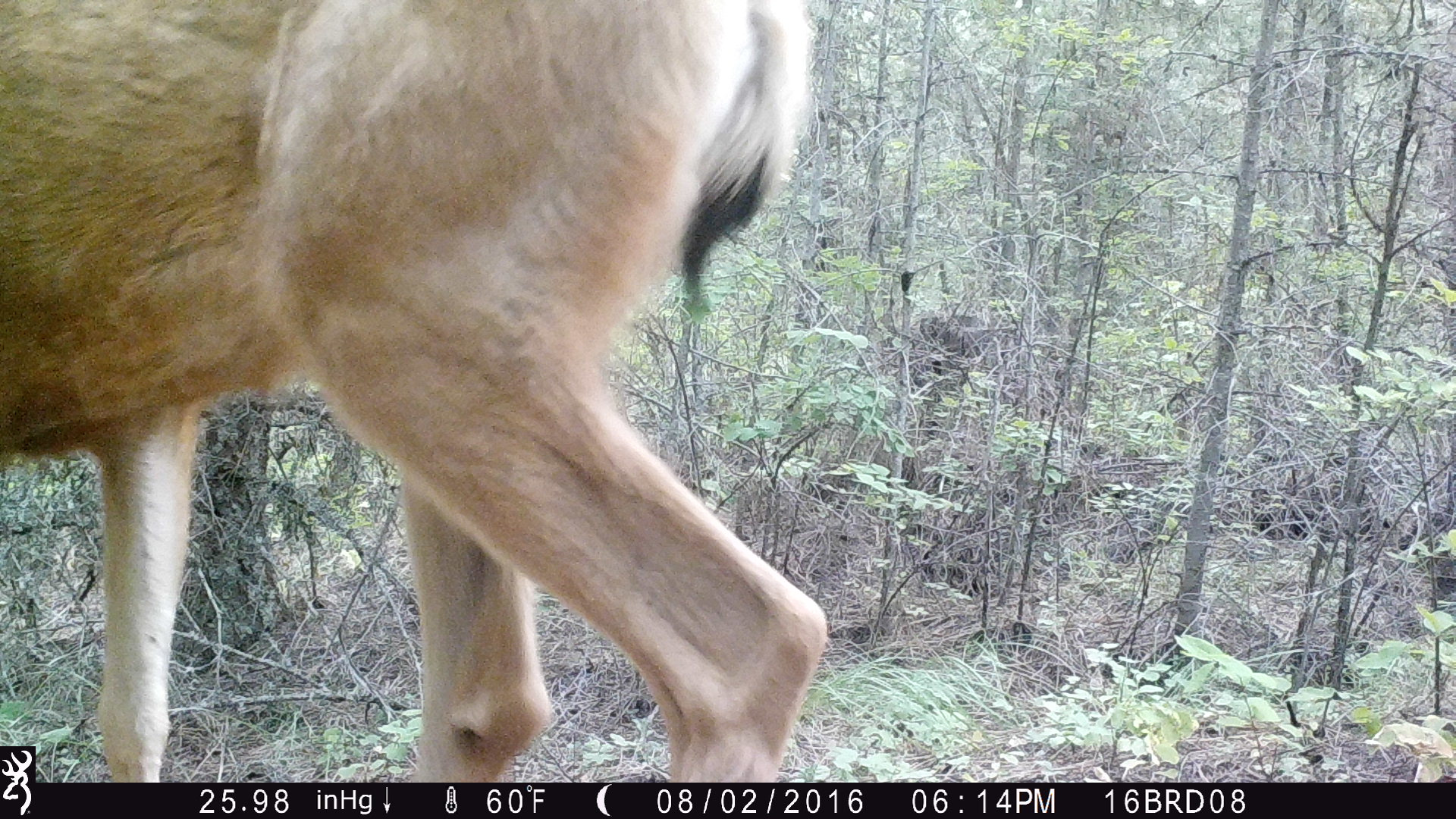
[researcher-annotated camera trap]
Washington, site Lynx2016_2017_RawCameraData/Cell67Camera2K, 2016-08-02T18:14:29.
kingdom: Animalia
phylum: Chordata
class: Mammalia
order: Artiodactyla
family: Cervidae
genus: Odocoileus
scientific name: Odocoileus hemionus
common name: mule deer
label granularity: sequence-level